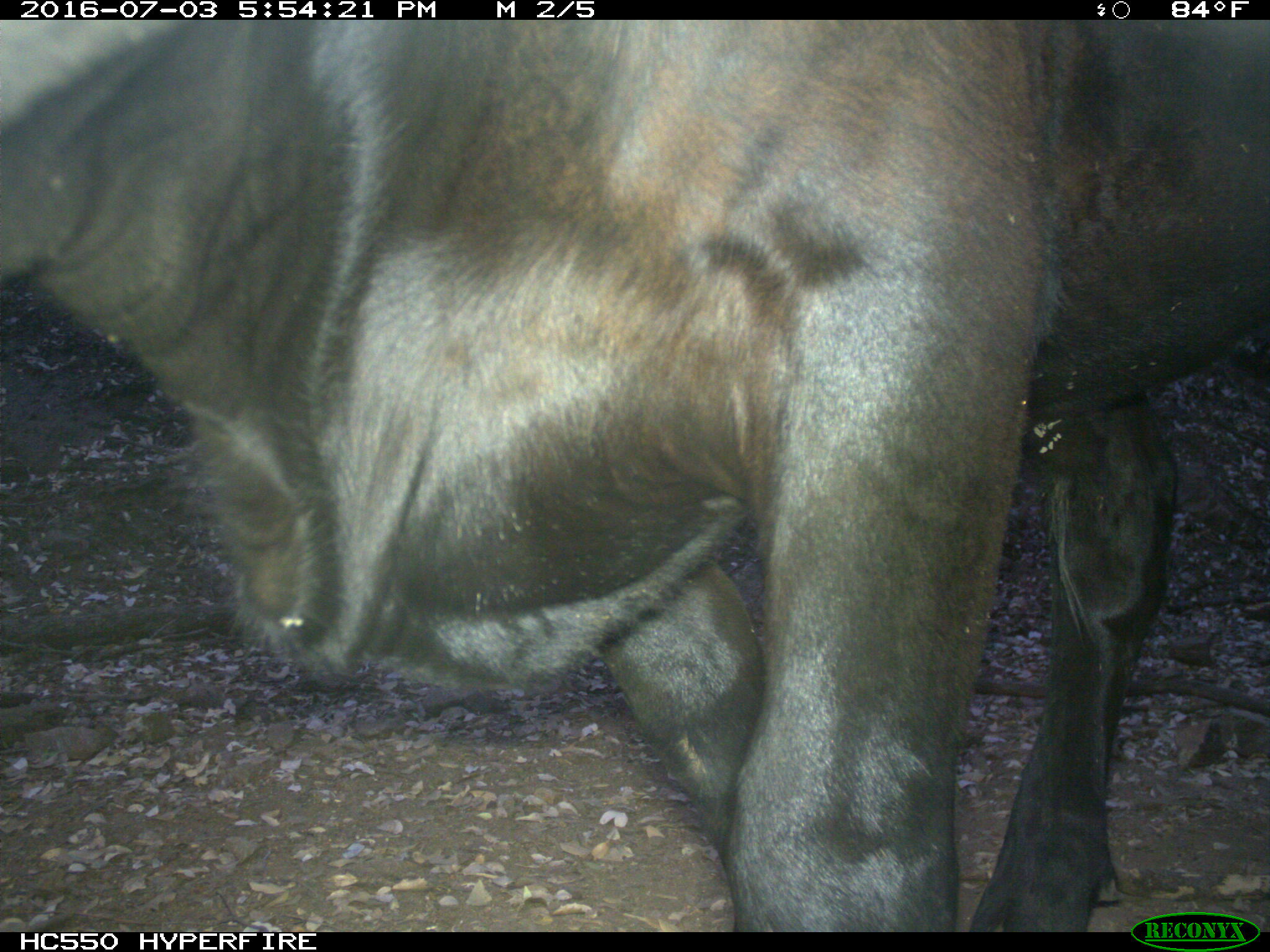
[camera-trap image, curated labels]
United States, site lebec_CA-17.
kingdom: Animalia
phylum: Chordata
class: Mammalia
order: Artiodactyla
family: Bovidae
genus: Bos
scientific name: Bos taurus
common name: domestic cow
Bos taurus (domestic cow).